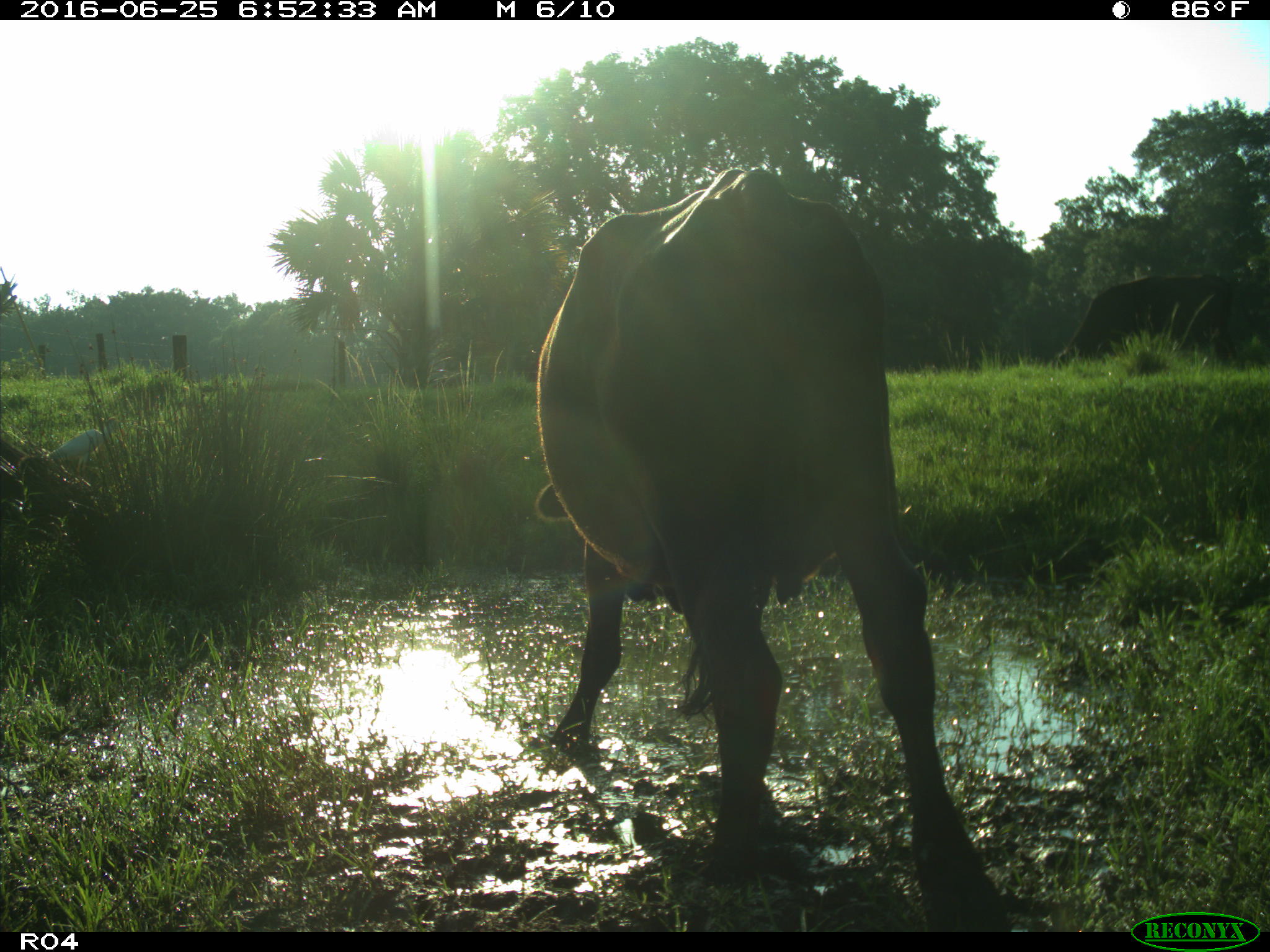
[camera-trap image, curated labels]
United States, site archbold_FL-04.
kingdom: Animalia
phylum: Chordata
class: Mammalia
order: Artiodactyla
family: Bovidae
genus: Bos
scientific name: Bos taurus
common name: domestic cow